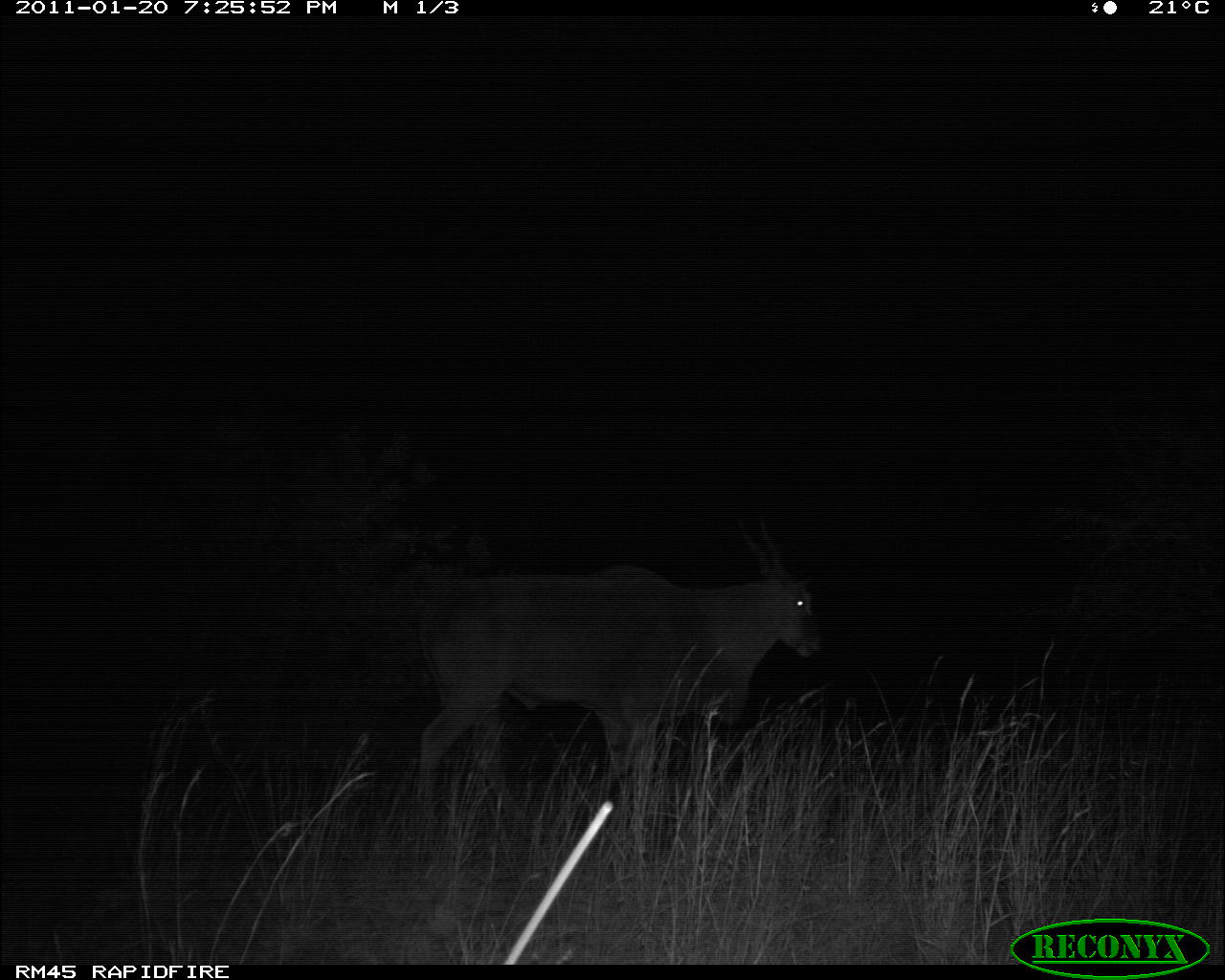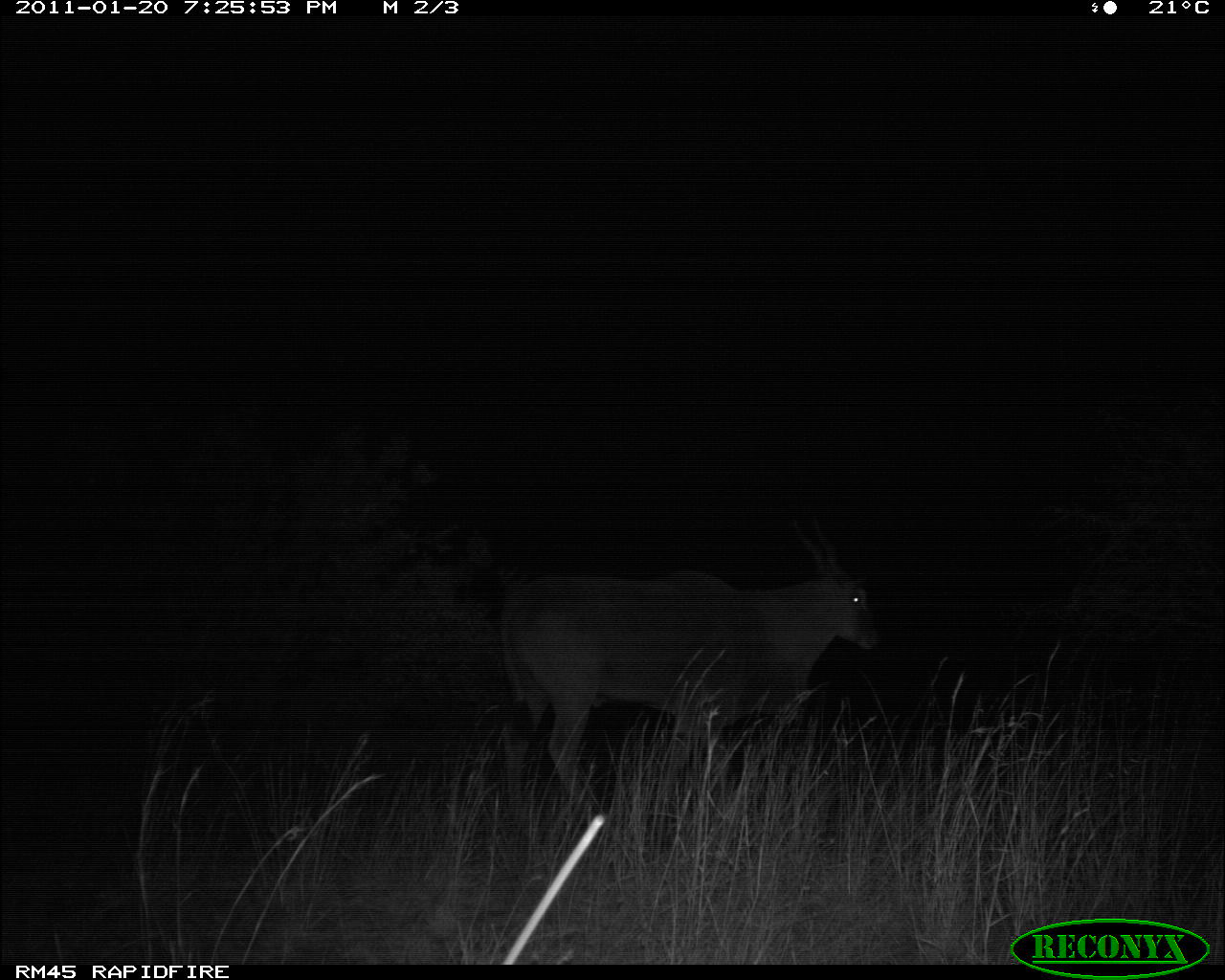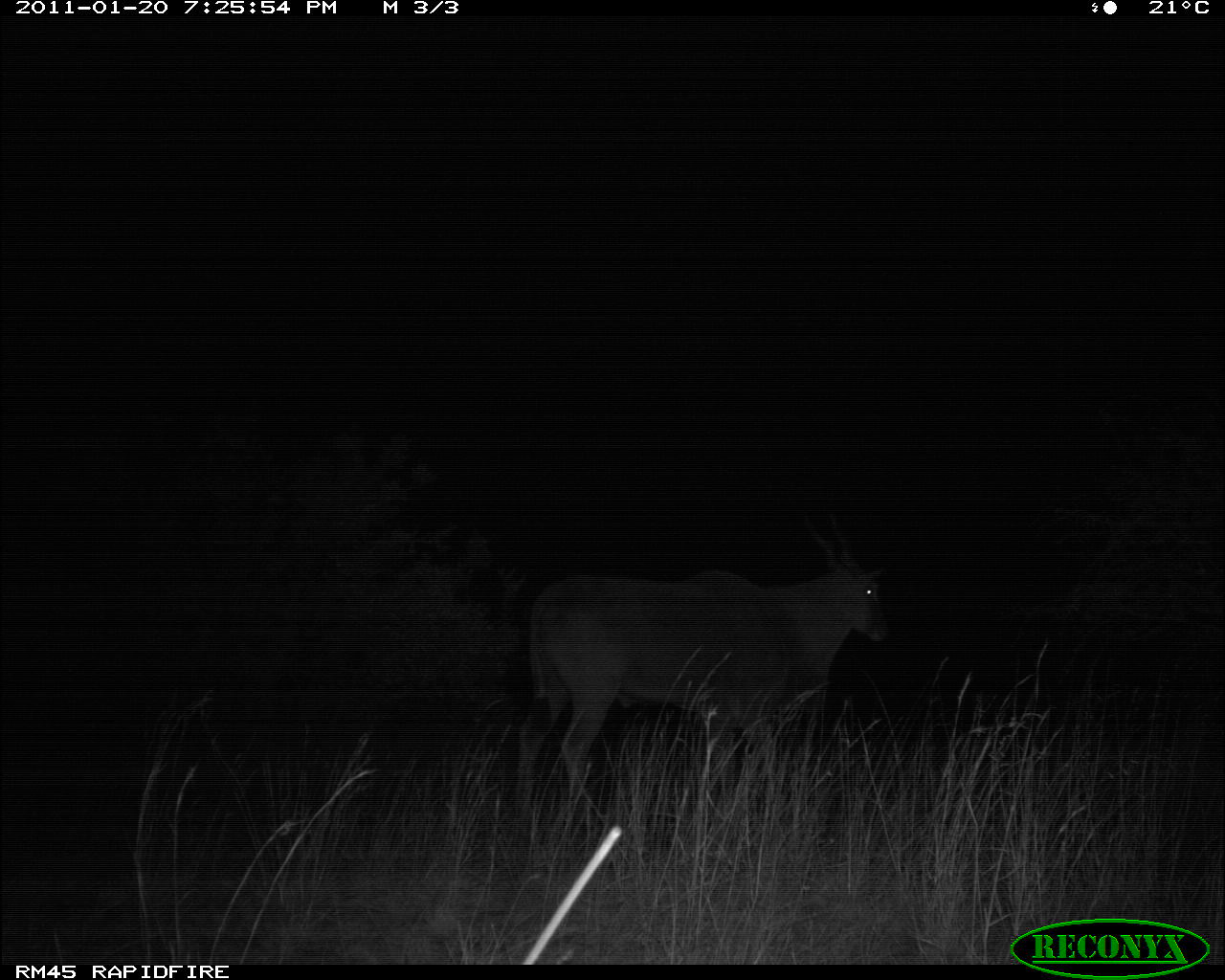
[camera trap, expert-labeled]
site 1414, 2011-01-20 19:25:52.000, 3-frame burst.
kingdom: Animalia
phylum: Chordata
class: Mammalia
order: Artiodactyla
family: Bovidae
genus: Madoqua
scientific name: Madoqua guentheri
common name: günther's dik-dik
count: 1